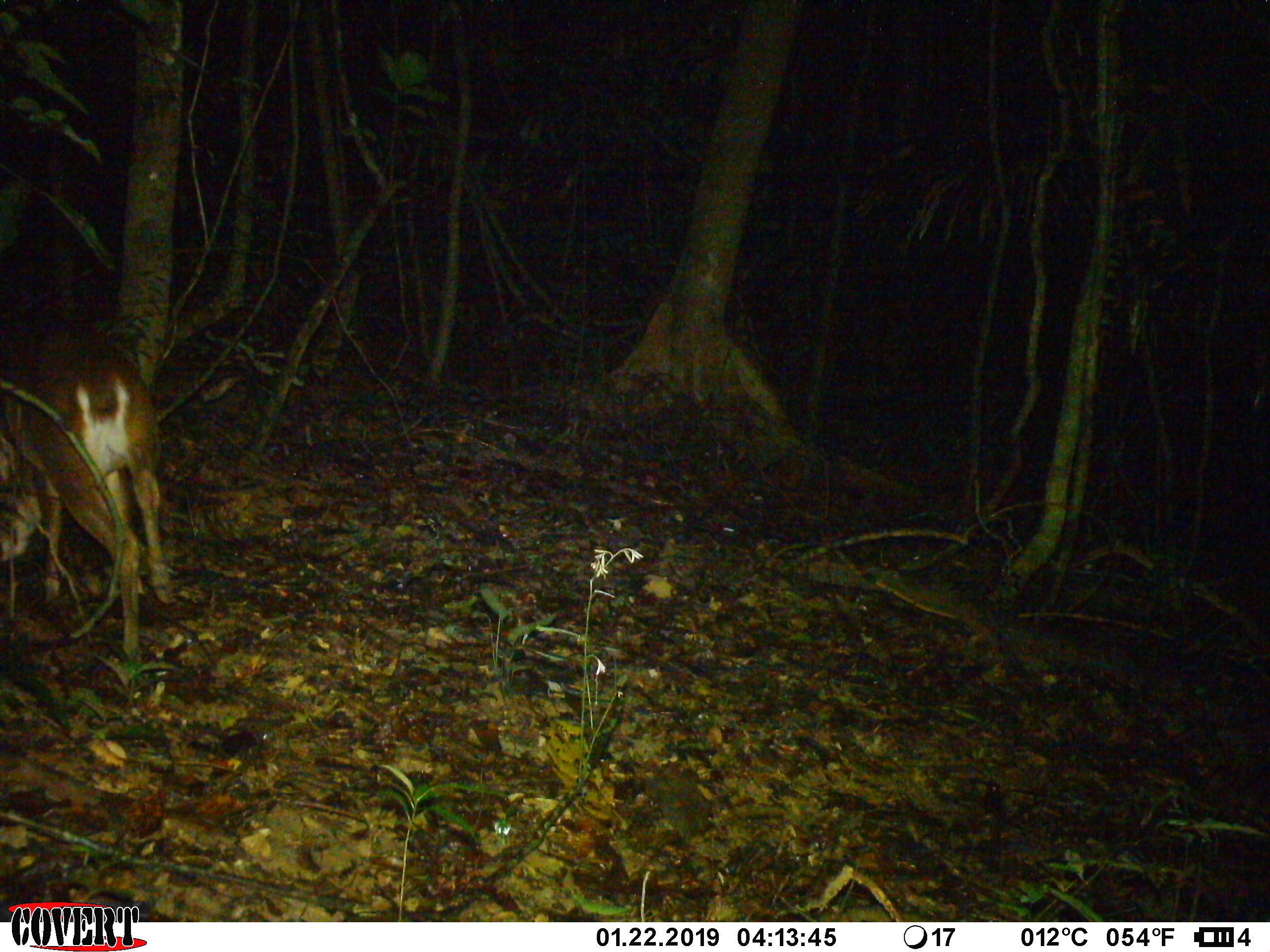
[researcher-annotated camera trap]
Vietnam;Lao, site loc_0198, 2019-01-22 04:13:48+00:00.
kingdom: Animalia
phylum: Chordata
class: Mammalia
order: Artiodactyla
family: Cervidae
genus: Muntiacus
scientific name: Muntiacus vuquangensis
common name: large-antlered muntjac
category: large antlered muntjac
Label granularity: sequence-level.